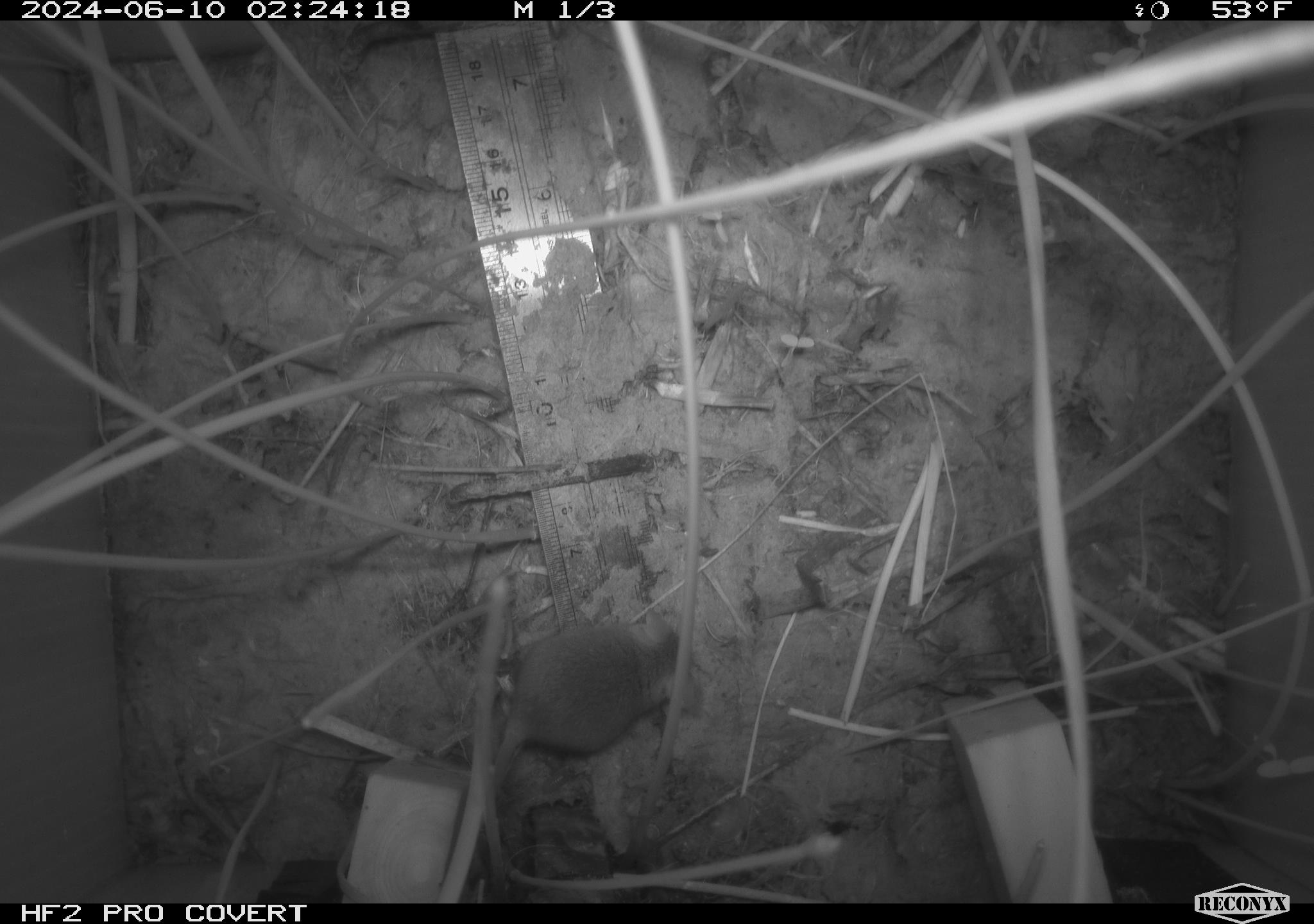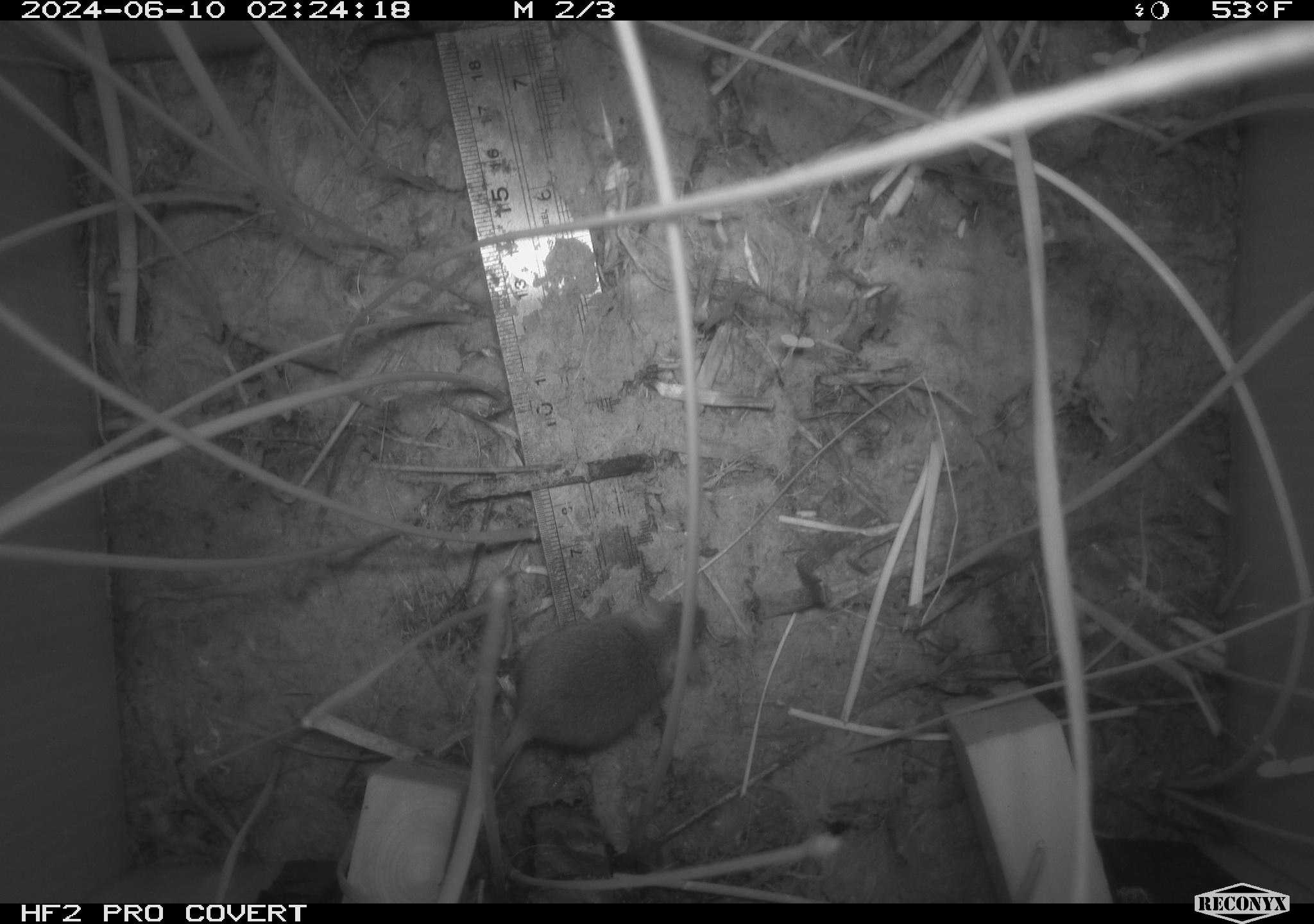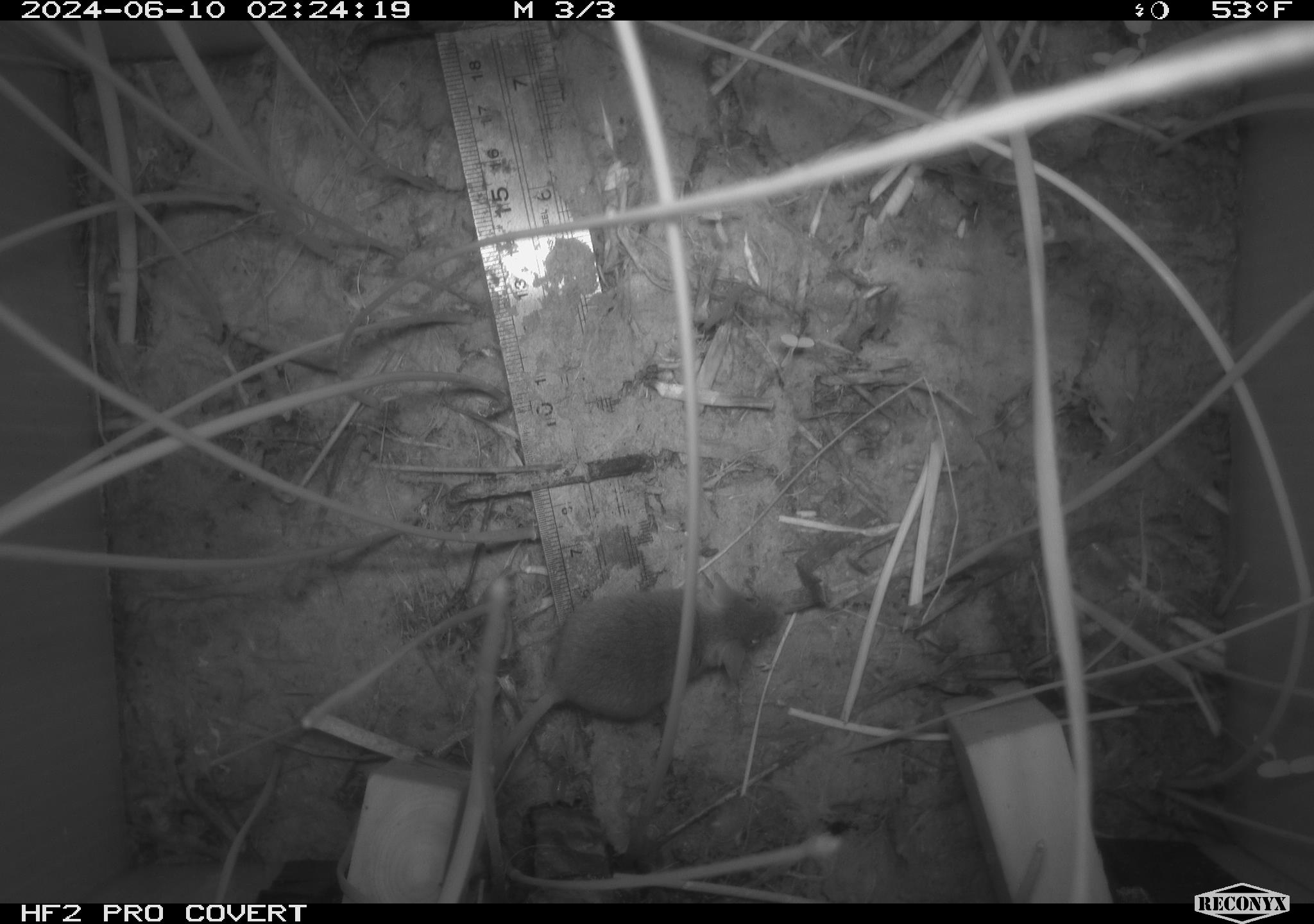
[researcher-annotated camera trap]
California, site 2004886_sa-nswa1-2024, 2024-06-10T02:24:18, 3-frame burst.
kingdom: Animalia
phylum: Chordata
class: Mammalia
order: Rodentia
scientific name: Rodentia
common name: rodent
Rodent (Rodentia).